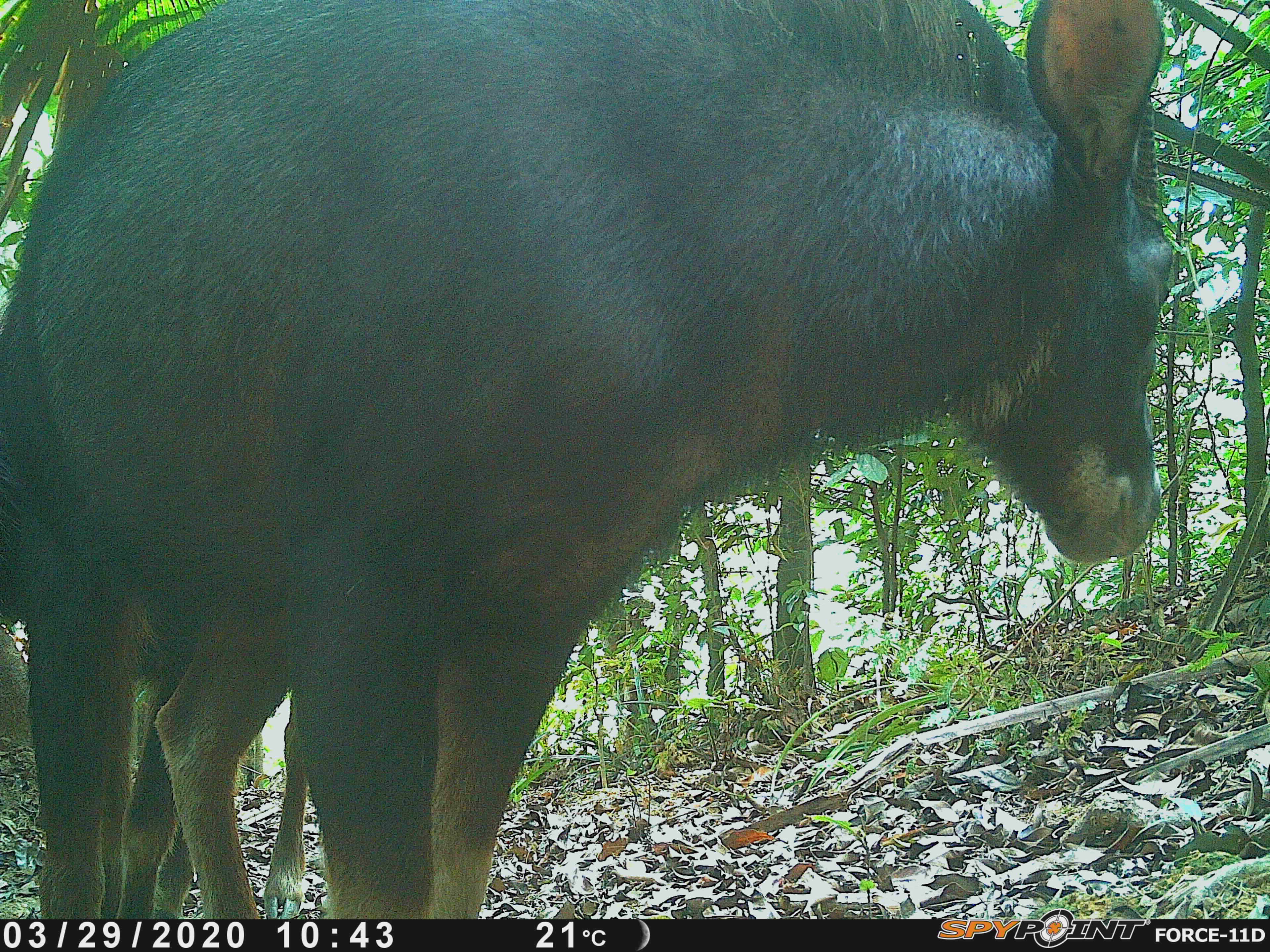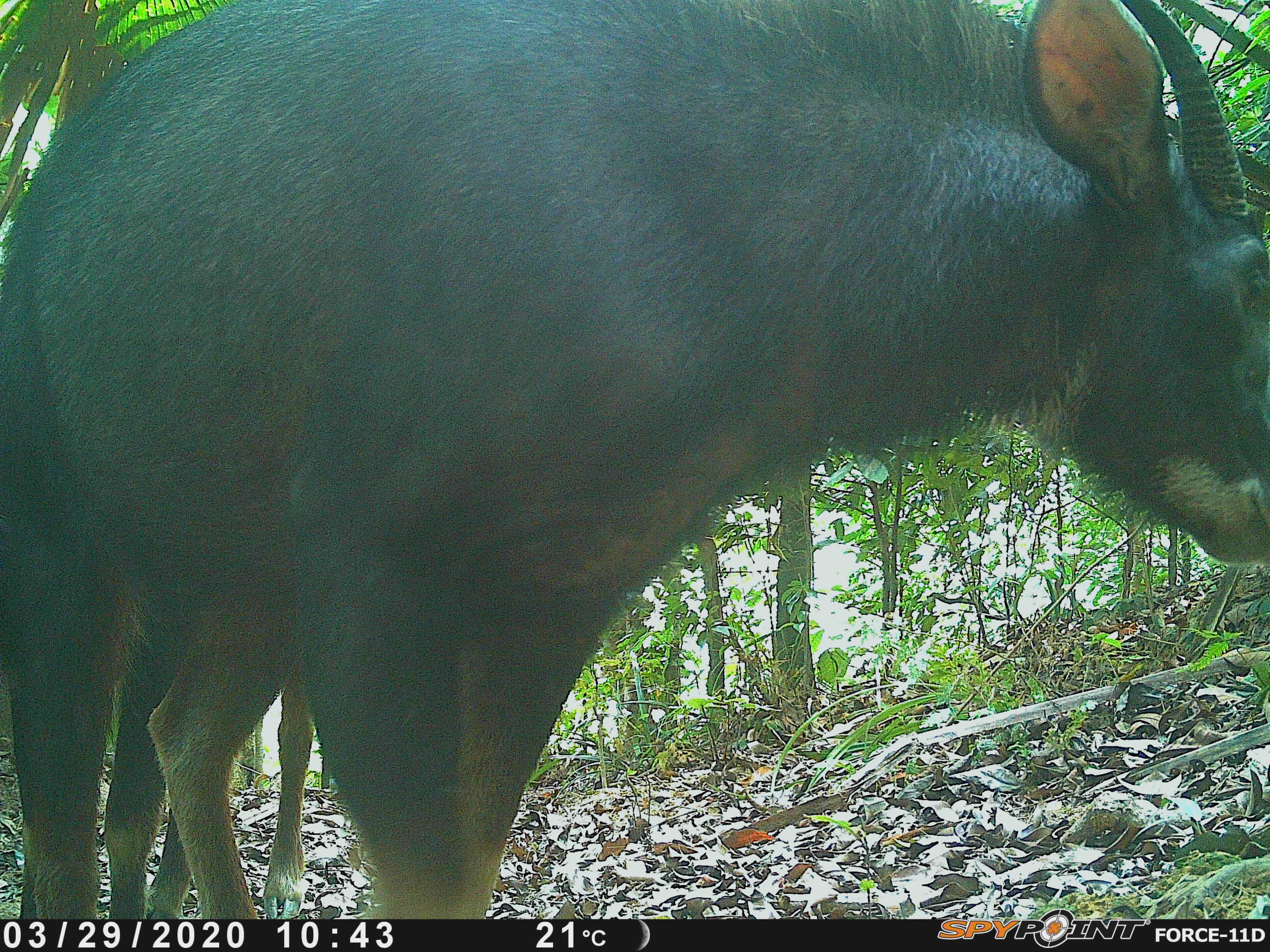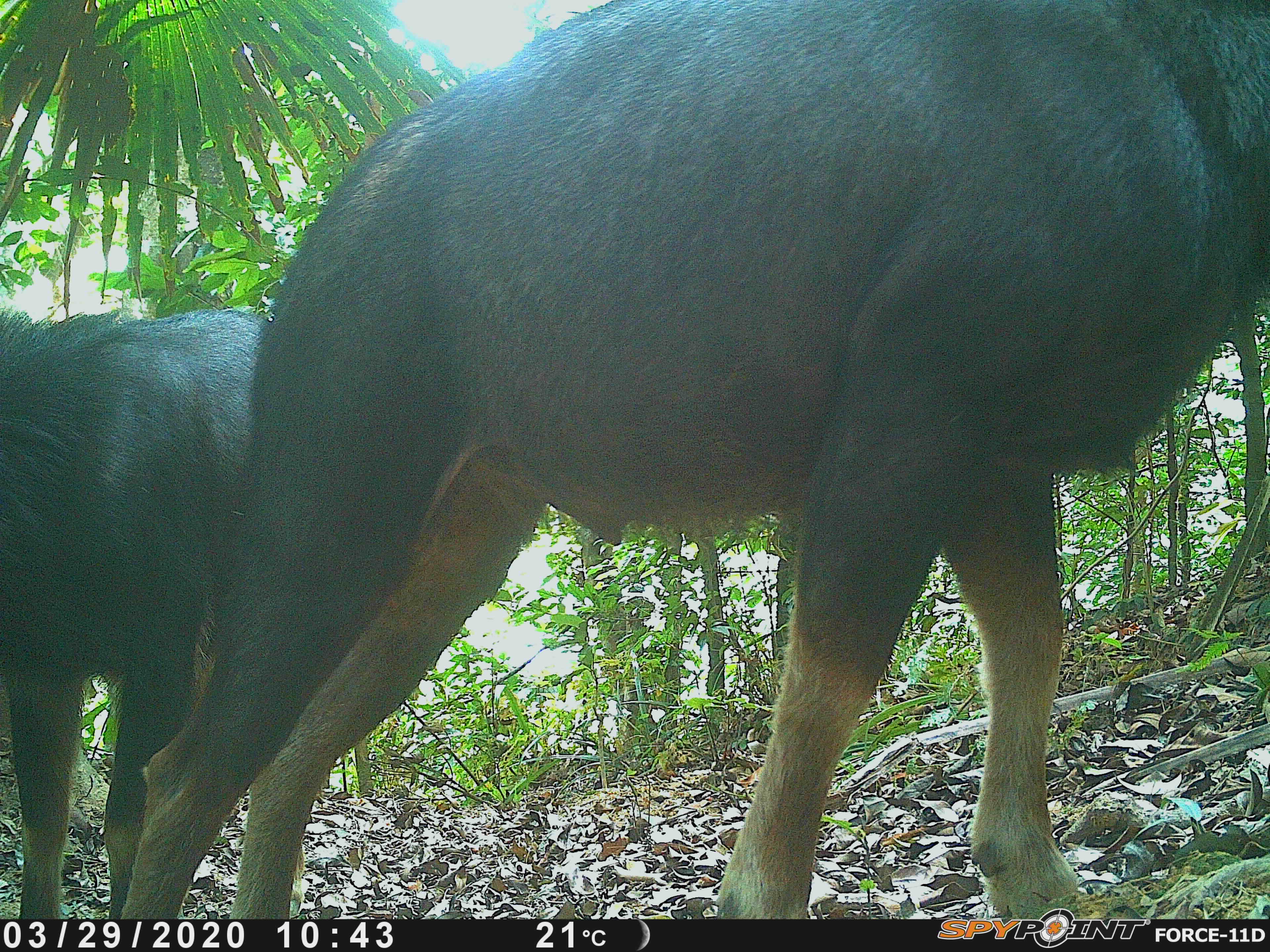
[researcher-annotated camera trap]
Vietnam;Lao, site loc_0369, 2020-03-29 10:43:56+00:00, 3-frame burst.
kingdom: Animalia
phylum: Chordata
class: Mammalia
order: Artiodactyla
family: Bovidae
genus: Capricornis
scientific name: Capricornis sumatraensis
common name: chinese serow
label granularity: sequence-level